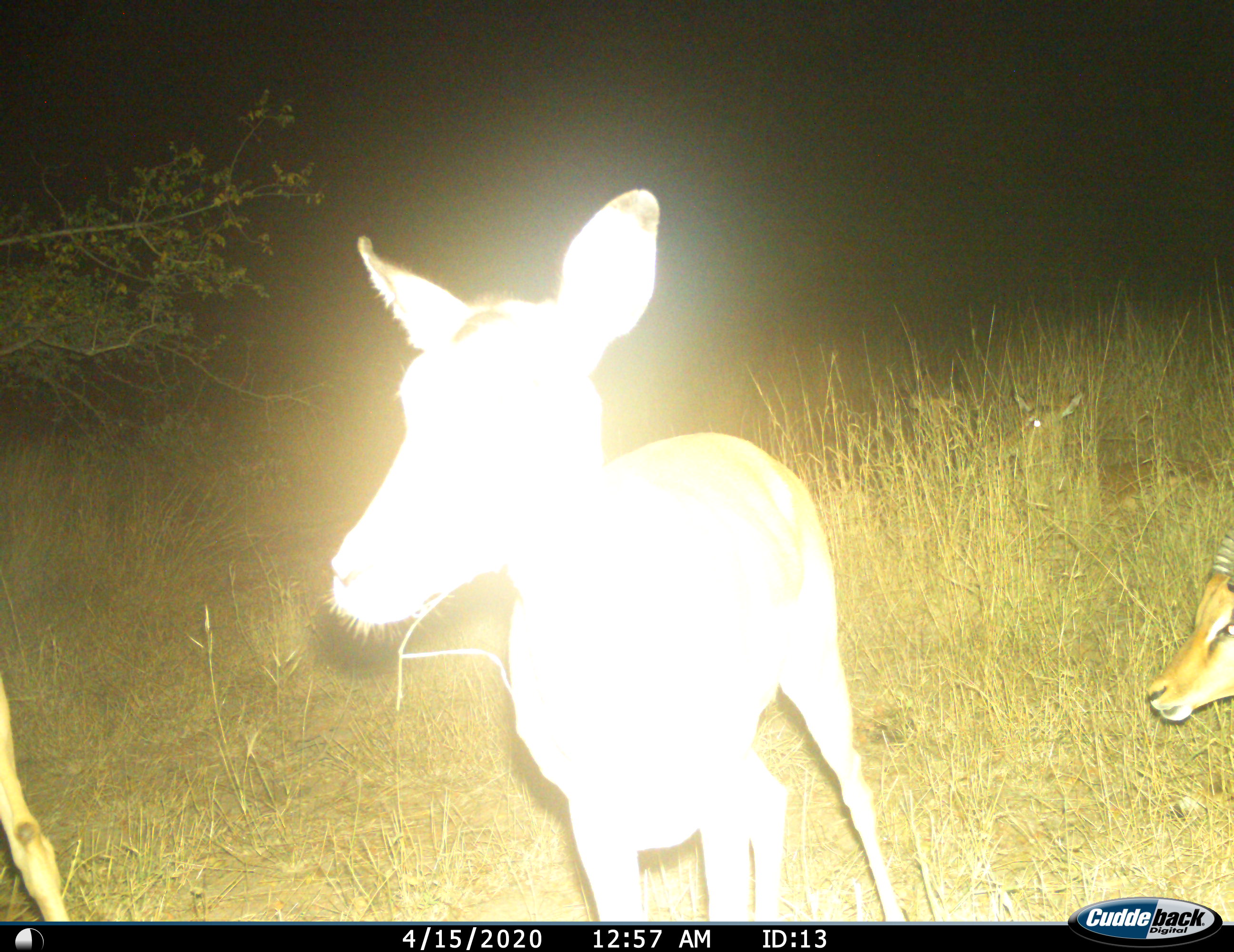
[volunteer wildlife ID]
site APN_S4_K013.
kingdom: Animalia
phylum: Chordata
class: Mammalia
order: Artiodactyla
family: Bovidae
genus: Aepyceros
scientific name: Aepyceros melampus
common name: impala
Impala (Aepyceros melampus), count 3. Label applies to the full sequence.